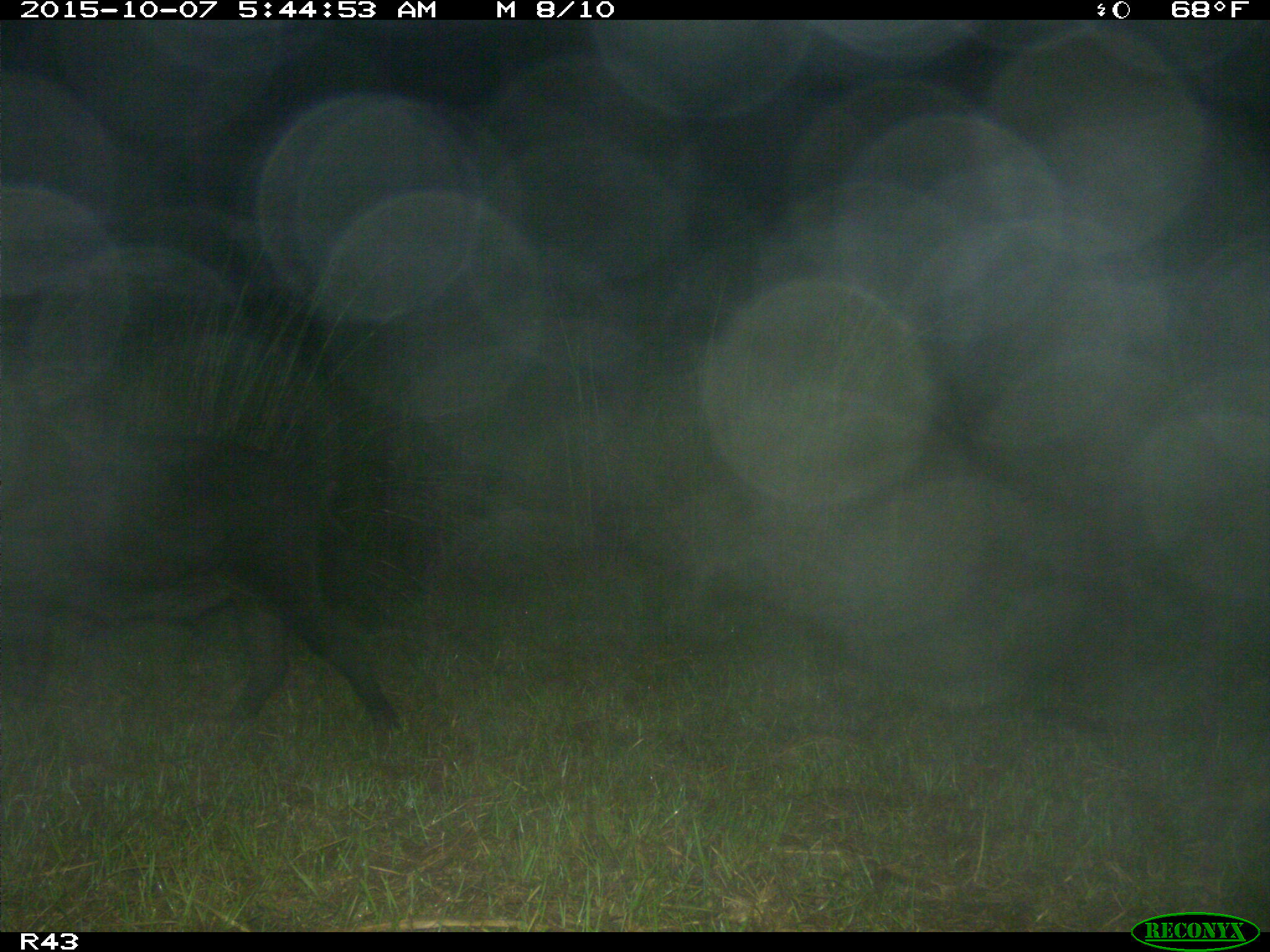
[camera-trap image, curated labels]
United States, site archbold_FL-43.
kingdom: Animalia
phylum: Chordata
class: Mammalia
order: Artiodactyla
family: Suidae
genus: Sus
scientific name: Sus scrofa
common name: wild boar